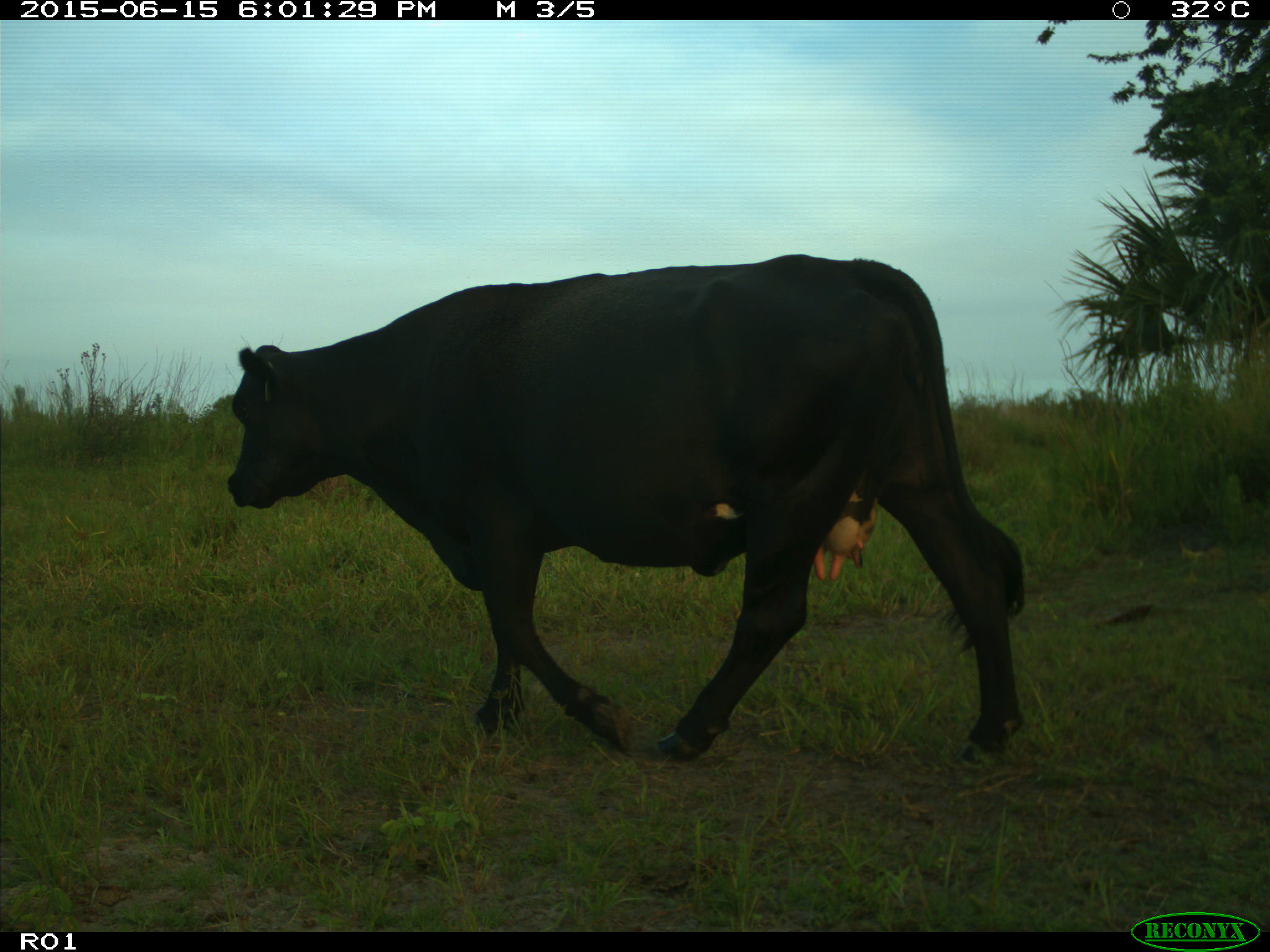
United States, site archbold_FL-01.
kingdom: Animalia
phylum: Chordata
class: Mammalia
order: Artiodactyla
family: Bovidae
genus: Bos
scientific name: Bos taurus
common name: domestic cow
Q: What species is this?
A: Bos taurus (domestic cow).